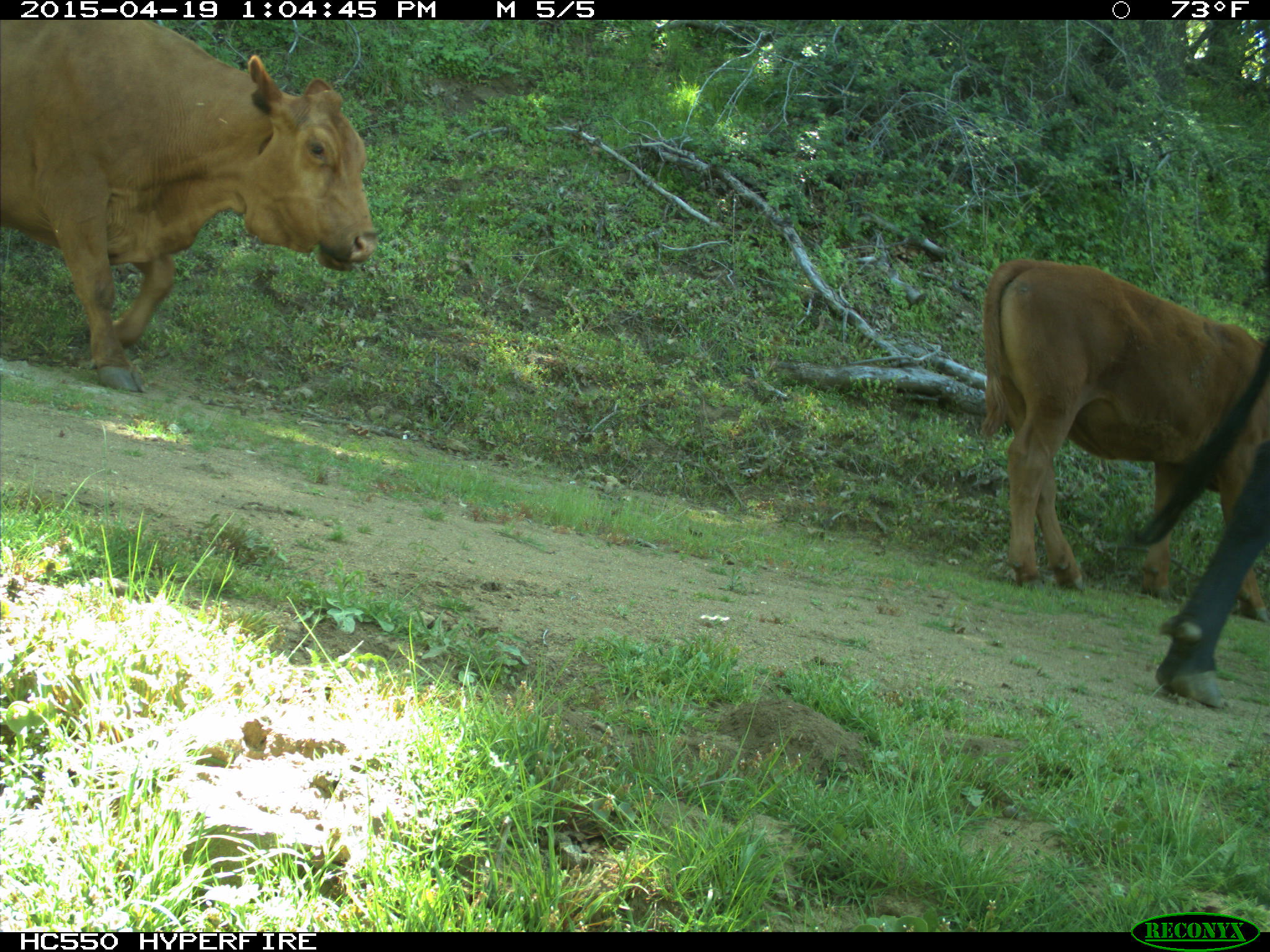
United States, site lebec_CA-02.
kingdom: Animalia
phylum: Chordata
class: Mammalia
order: Artiodactyla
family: Bovidae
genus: Bos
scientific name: Bos taurus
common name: domestic cow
Bos taurus (domestic cow).